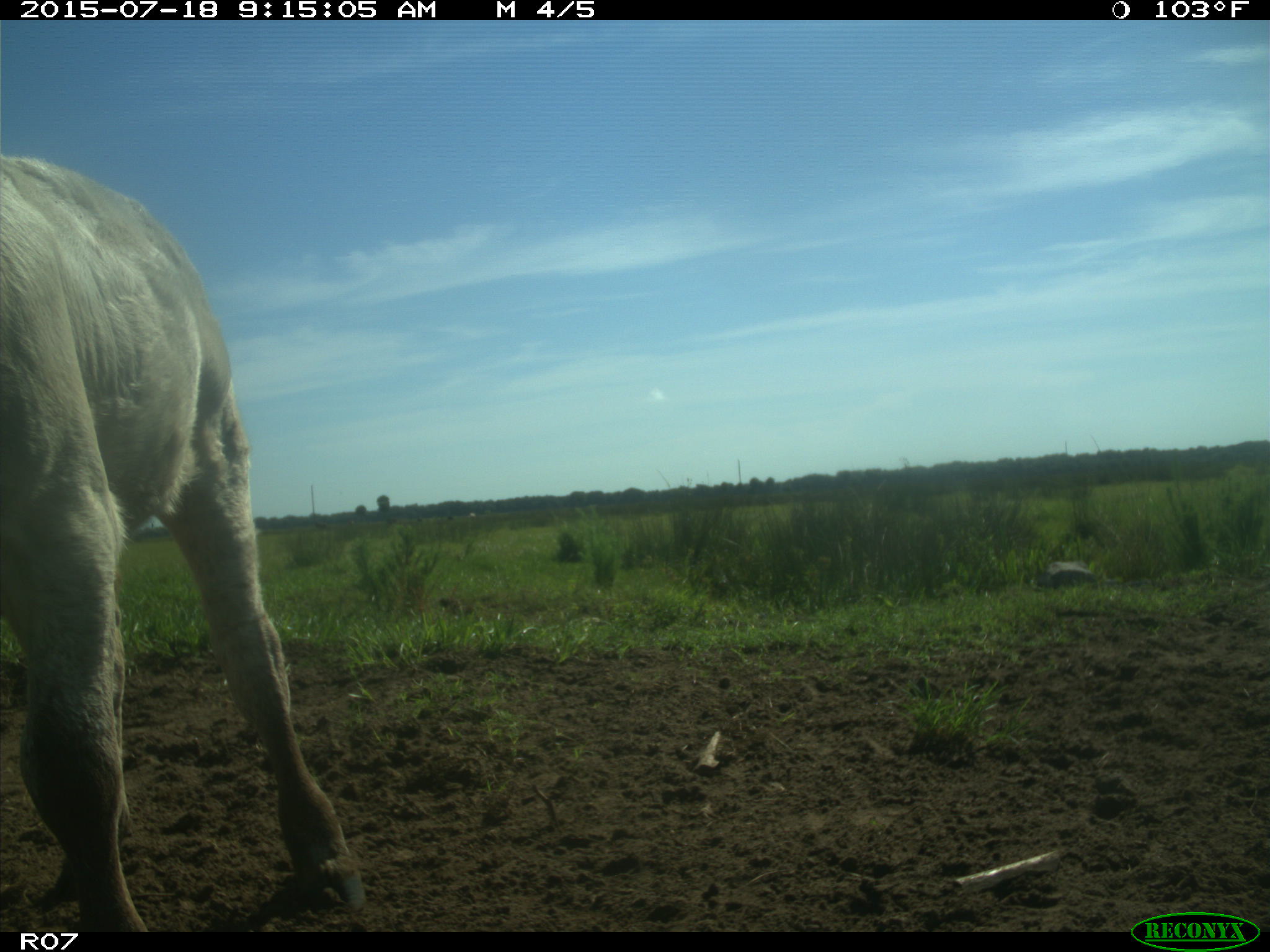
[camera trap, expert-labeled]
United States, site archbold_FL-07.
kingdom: Animalia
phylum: Chordata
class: Mammalia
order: Artiodactyla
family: Bovidae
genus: Bos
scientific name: Bos taurus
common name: domestic cow